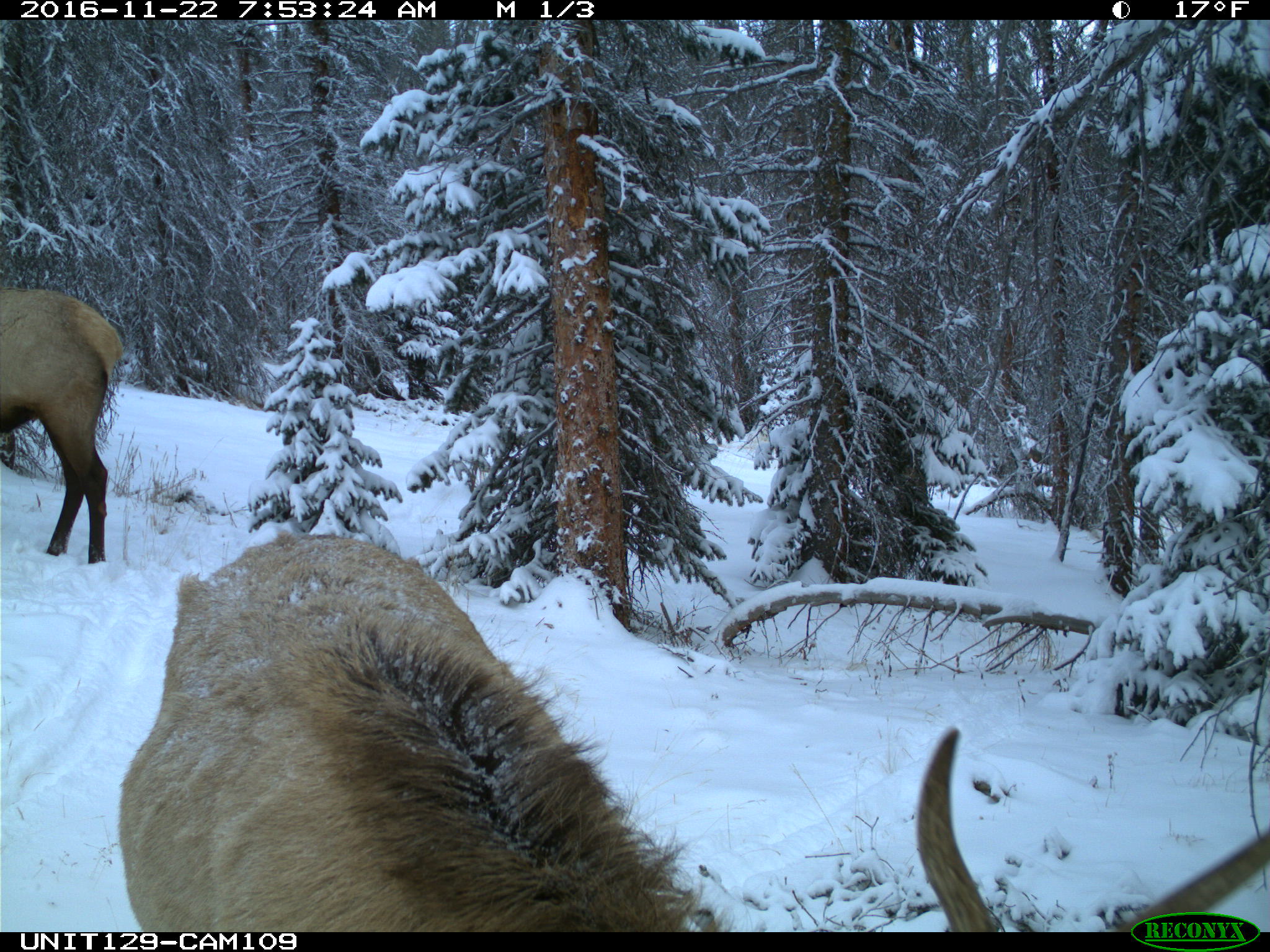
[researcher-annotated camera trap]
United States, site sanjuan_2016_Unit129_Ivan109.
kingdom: Animalia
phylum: Chordata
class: Mammalia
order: Artiodactyla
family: Cervidae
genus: Cervus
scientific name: Cervus elaphus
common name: red deer